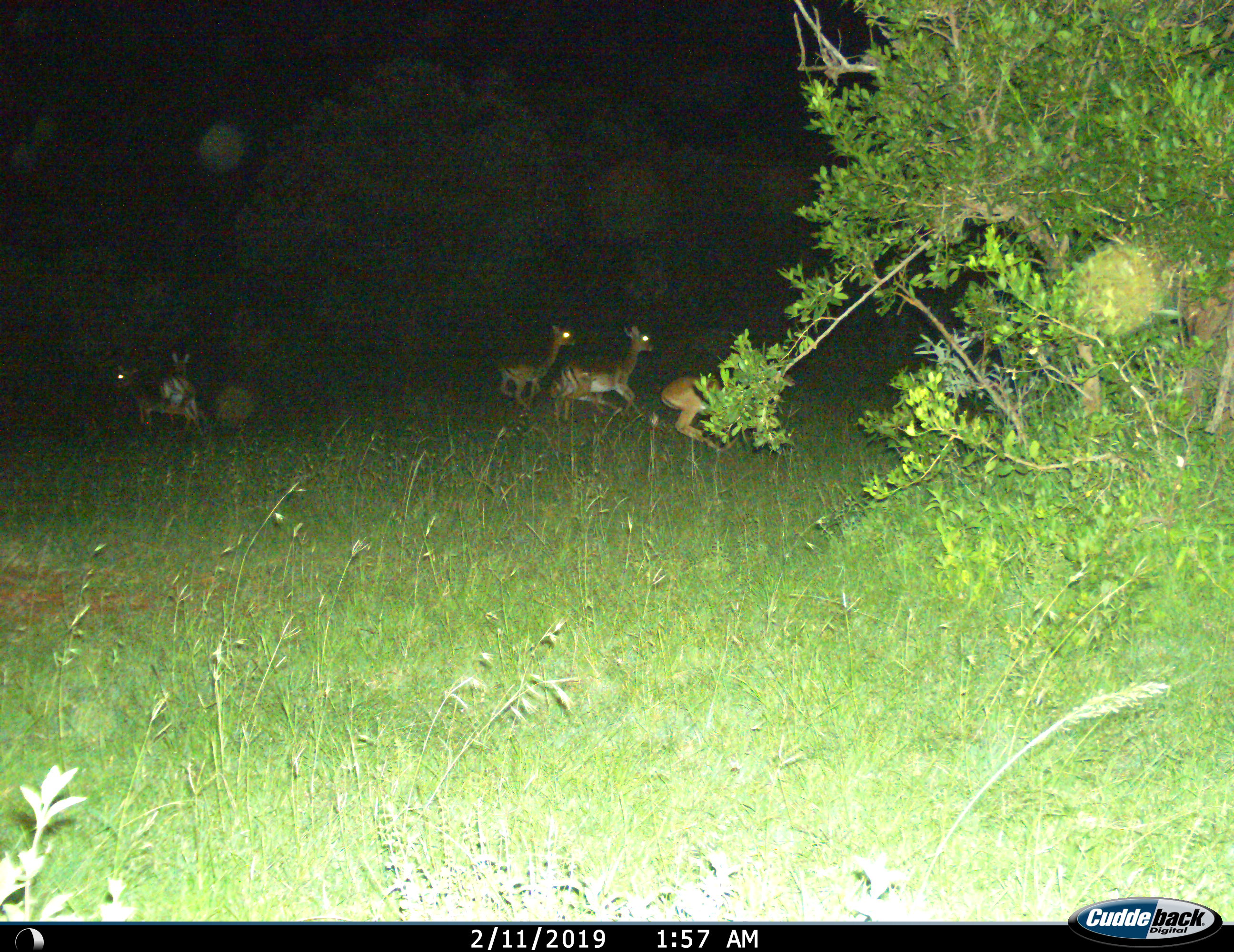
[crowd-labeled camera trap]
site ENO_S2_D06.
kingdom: Animalia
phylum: Chordata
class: Mammalia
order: Artiodactyla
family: Bovidae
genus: Aepyceros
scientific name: Aepyceros melampus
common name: impala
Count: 6.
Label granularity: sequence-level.